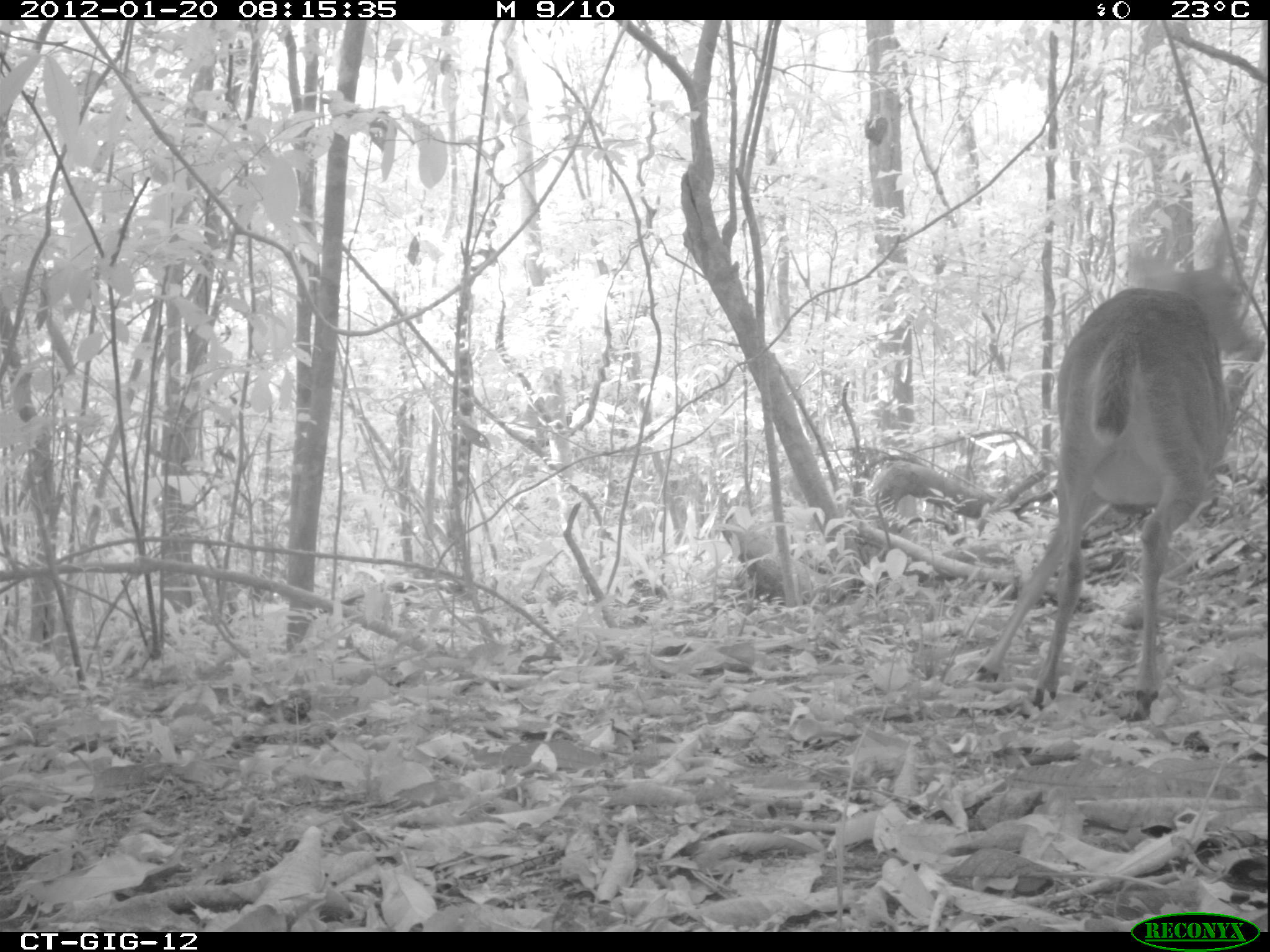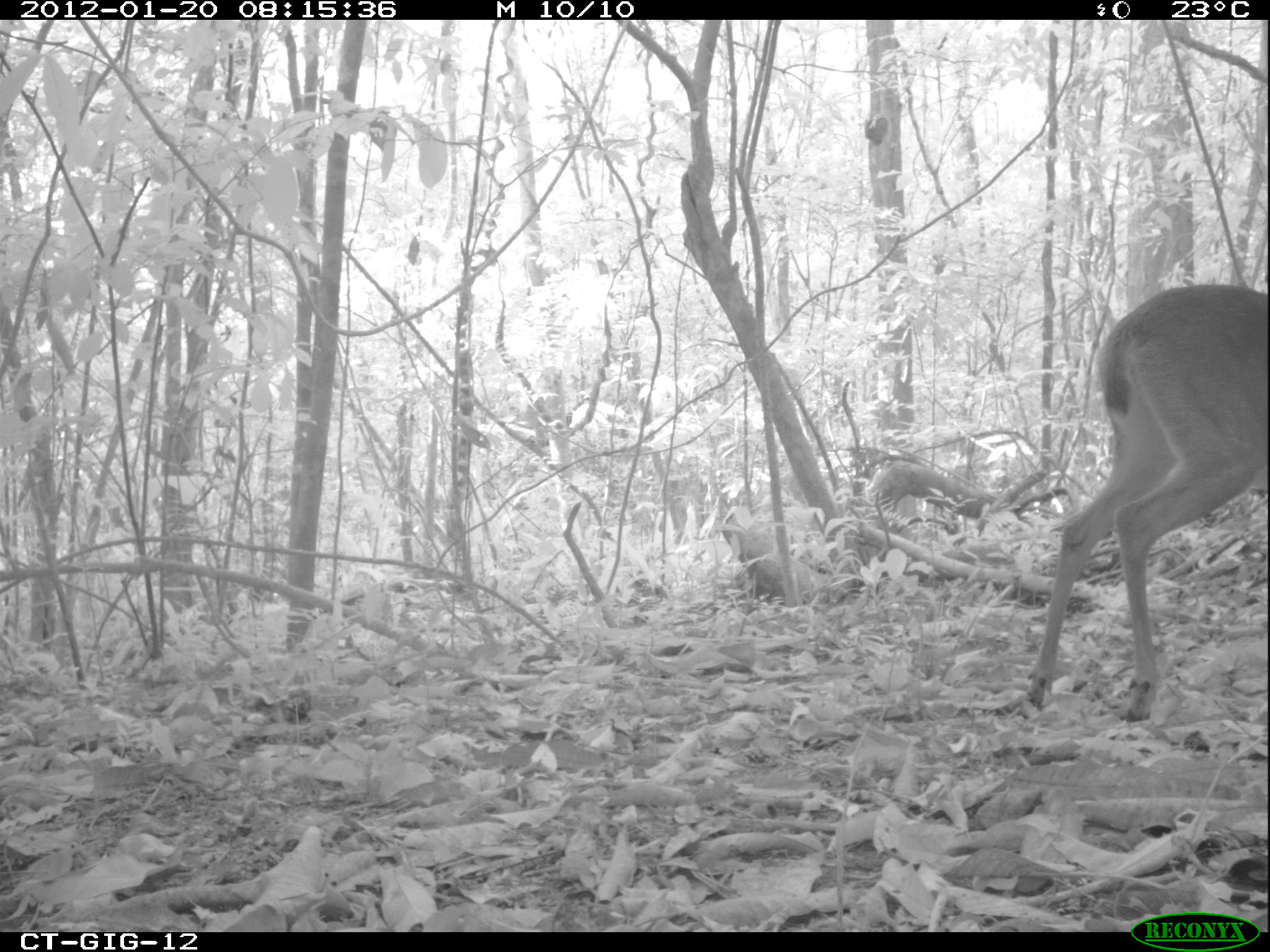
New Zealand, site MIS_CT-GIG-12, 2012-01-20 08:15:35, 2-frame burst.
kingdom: Animalia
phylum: Chordata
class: Mammalia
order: Artiodactyla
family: Cervidae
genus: Odocoileus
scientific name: Odocoileus virginianus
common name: white-tailed deer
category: white tailed deer